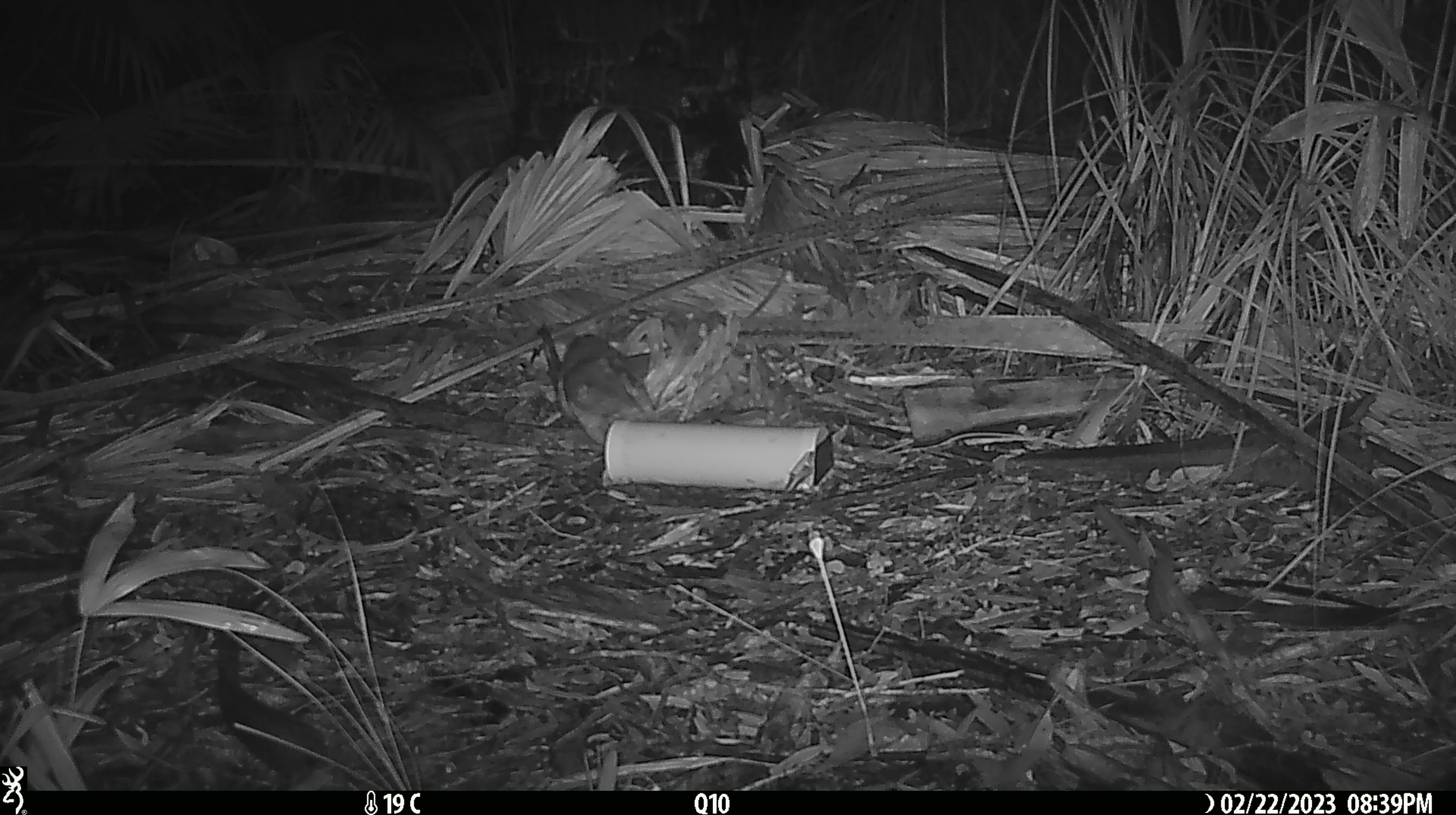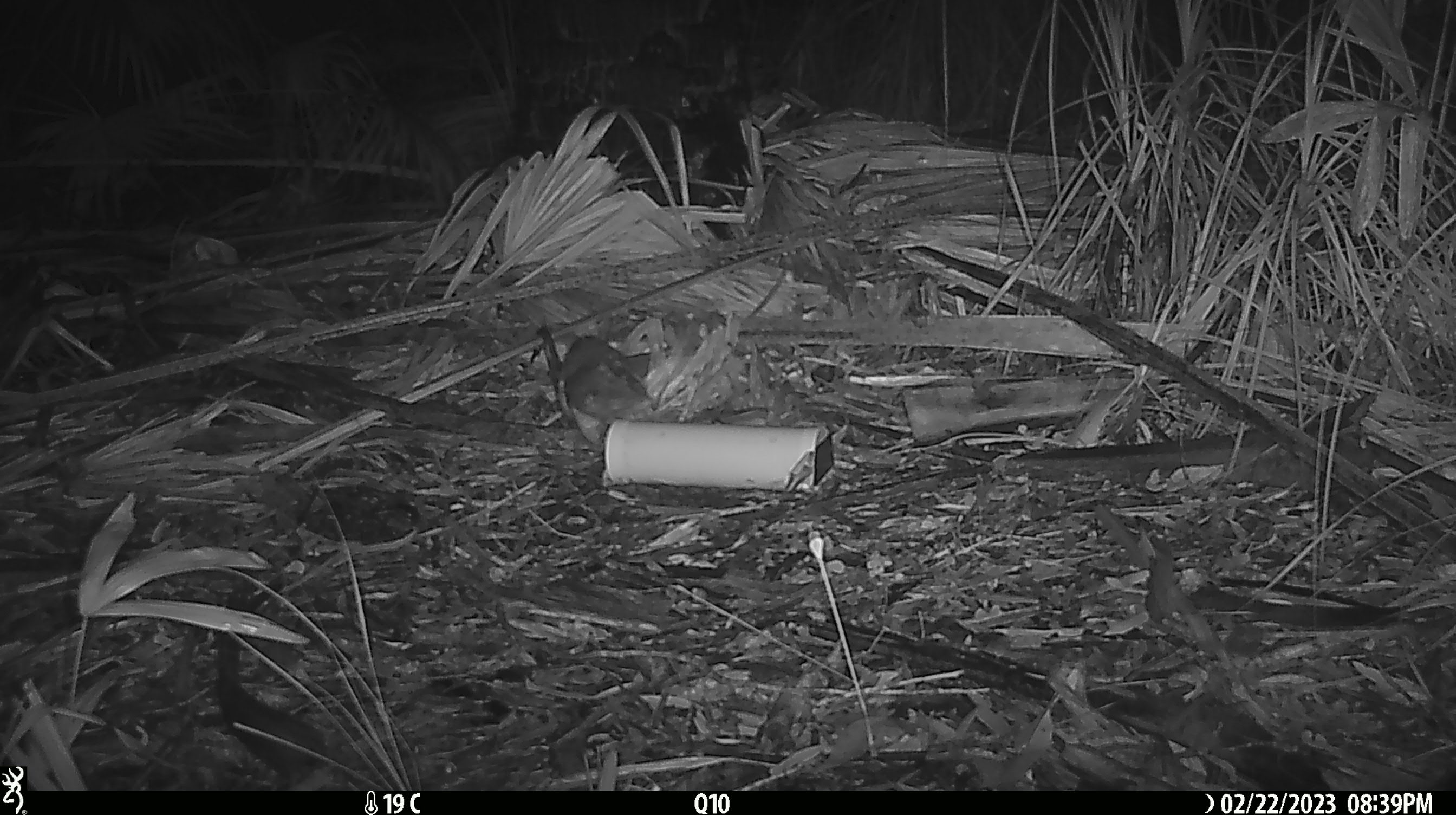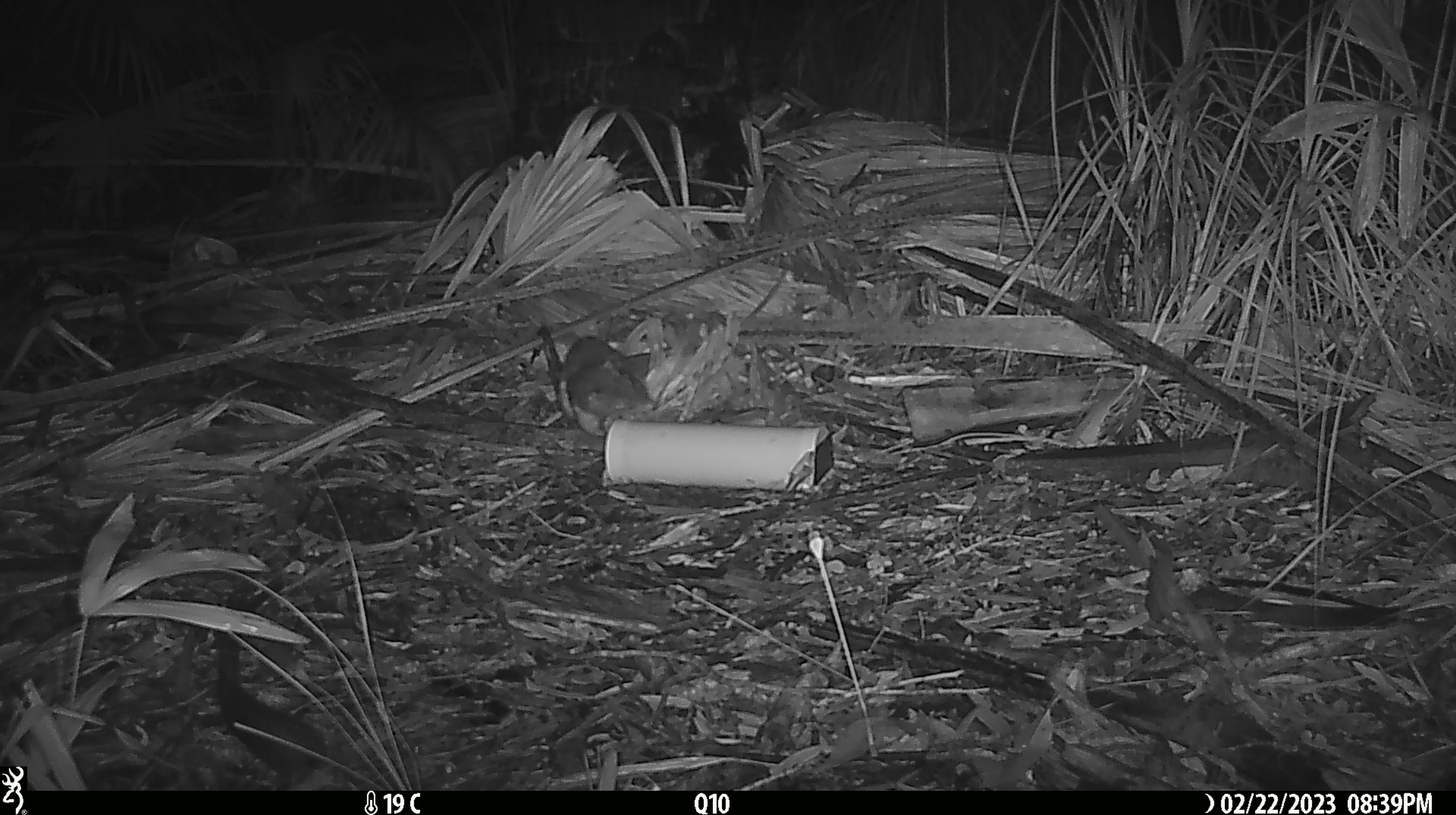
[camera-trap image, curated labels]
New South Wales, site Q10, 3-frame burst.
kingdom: Animalia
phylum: Chordata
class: Mammalia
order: Dasyuromorphia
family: Dasyuridae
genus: Dasyurus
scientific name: Dasyurus maculatus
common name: spotted-tailed quoll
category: quoll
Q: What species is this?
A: Quoll (spotted-tailed quoll) (Dasyurus maculatus).